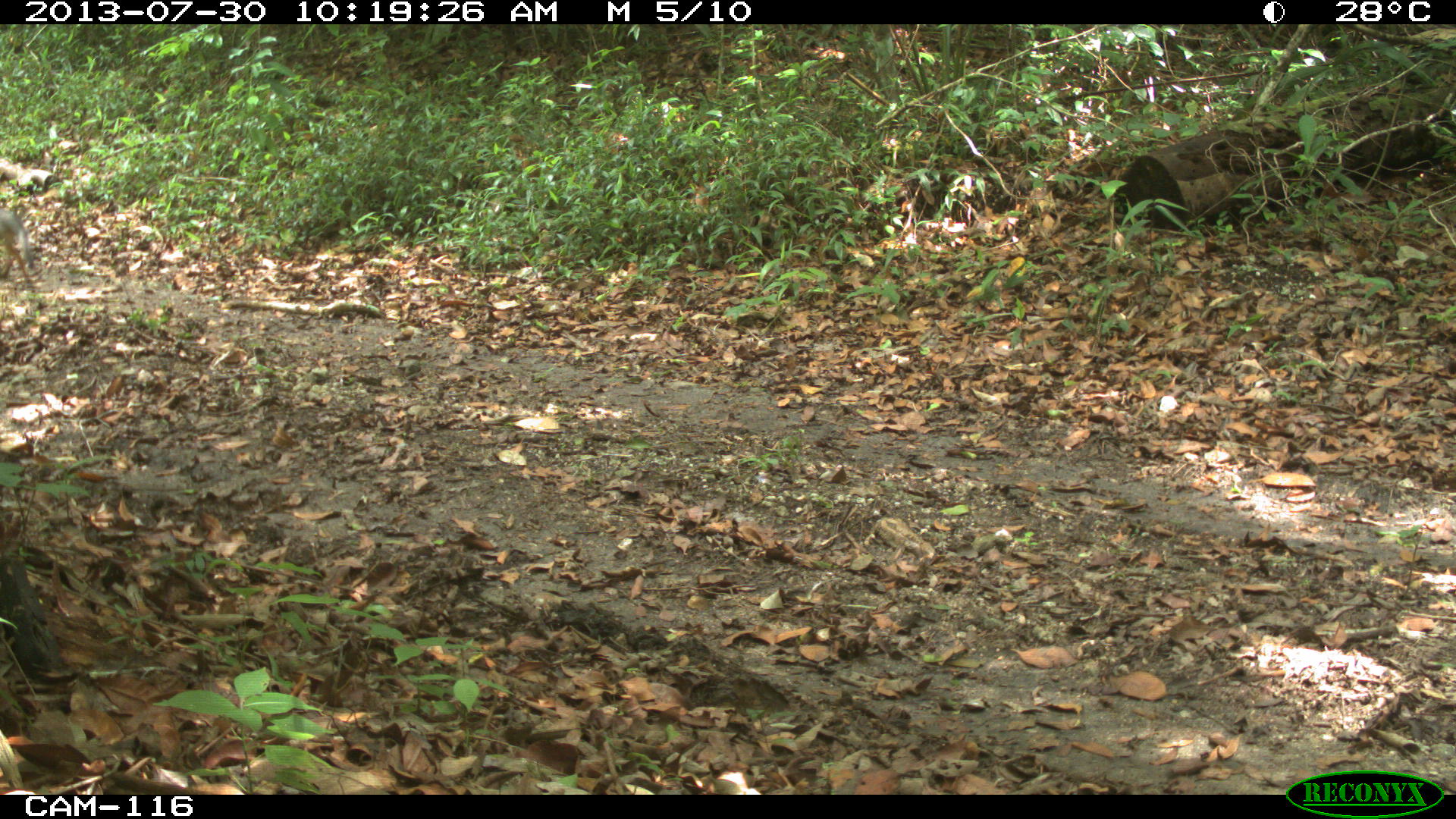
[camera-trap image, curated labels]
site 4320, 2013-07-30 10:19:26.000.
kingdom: Animalia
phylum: Chordata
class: Mammalia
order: Carnivora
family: Canidae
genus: Urocyon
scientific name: Urocyon cinereoargenteus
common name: gray fox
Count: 1.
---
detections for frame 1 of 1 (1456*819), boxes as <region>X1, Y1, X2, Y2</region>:
urocyon cinereoargenteus: <region>0, 209, 34, 281</region>